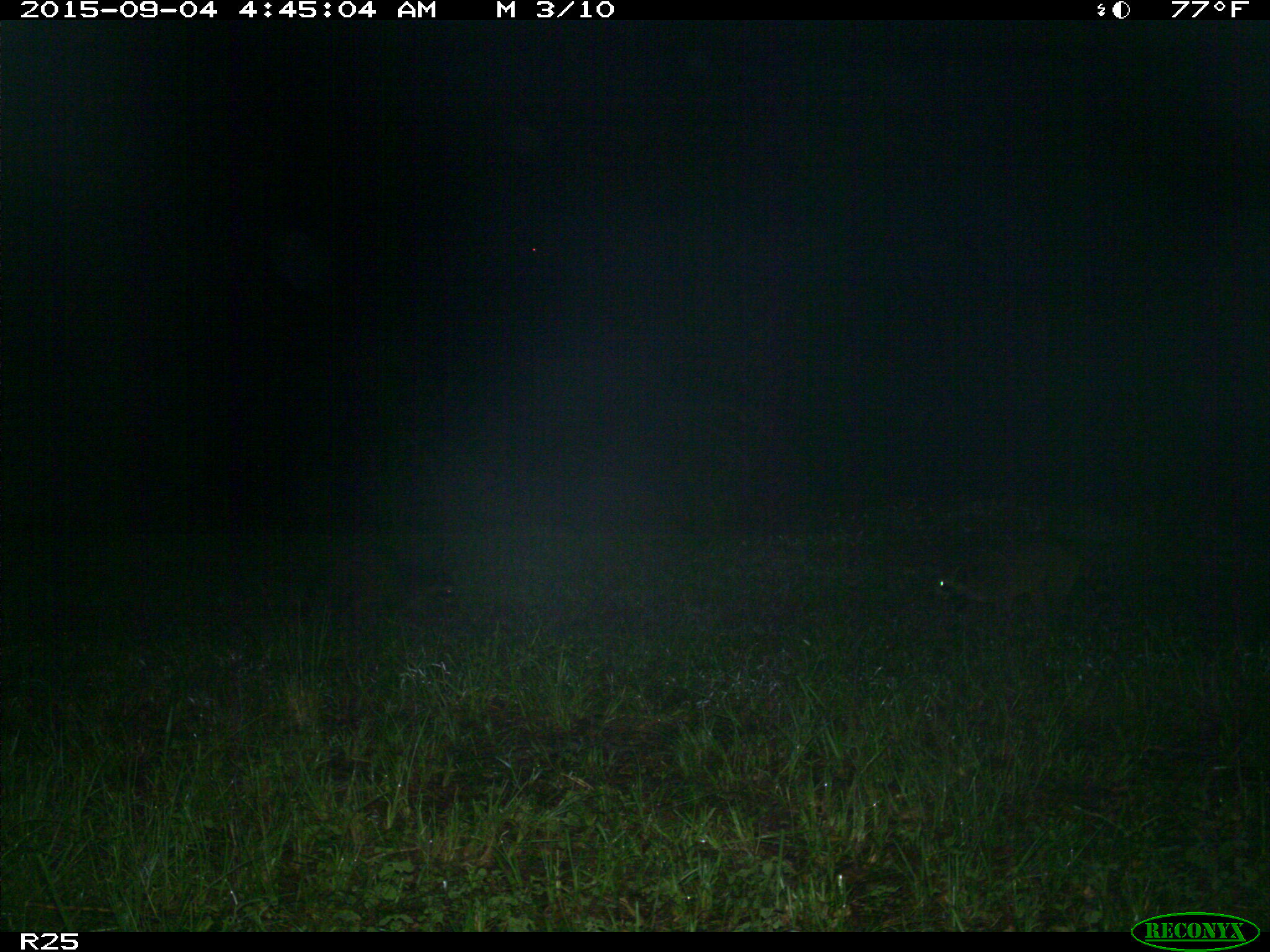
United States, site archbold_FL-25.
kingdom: Animalia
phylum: Chordata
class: Mammalia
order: Carnivora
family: Procyonidae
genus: Procyon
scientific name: Procyon lotor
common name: common raccoon